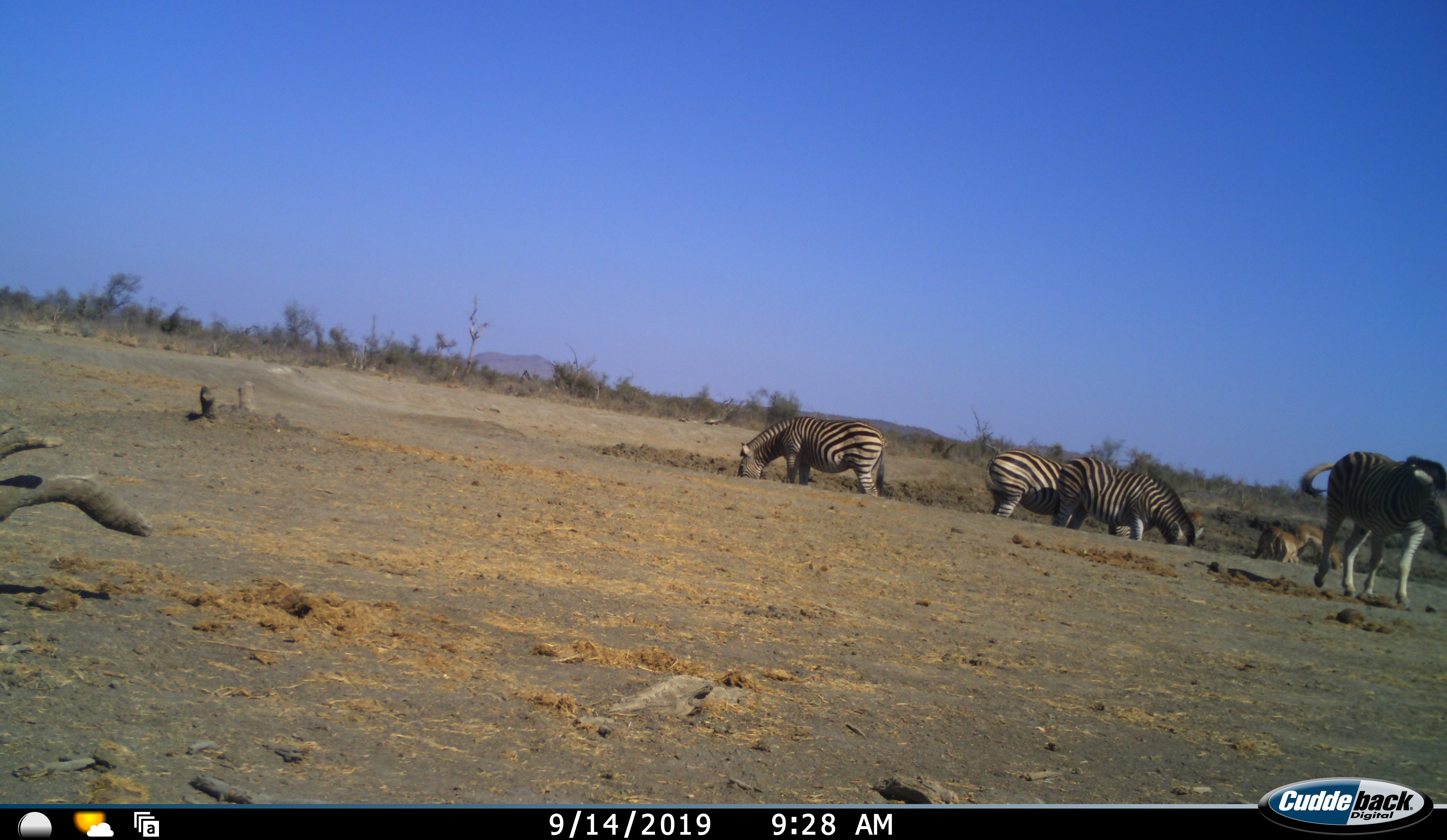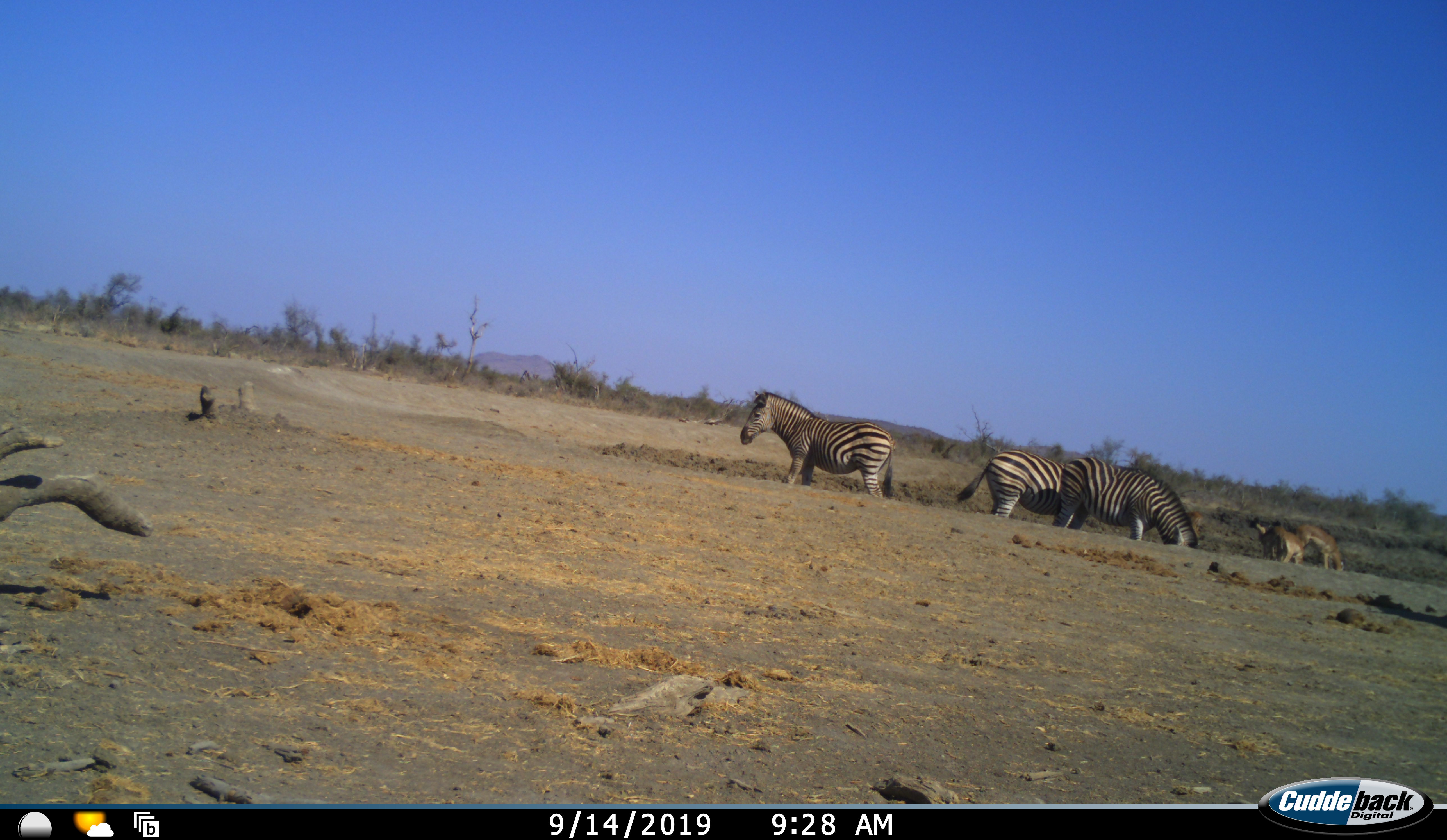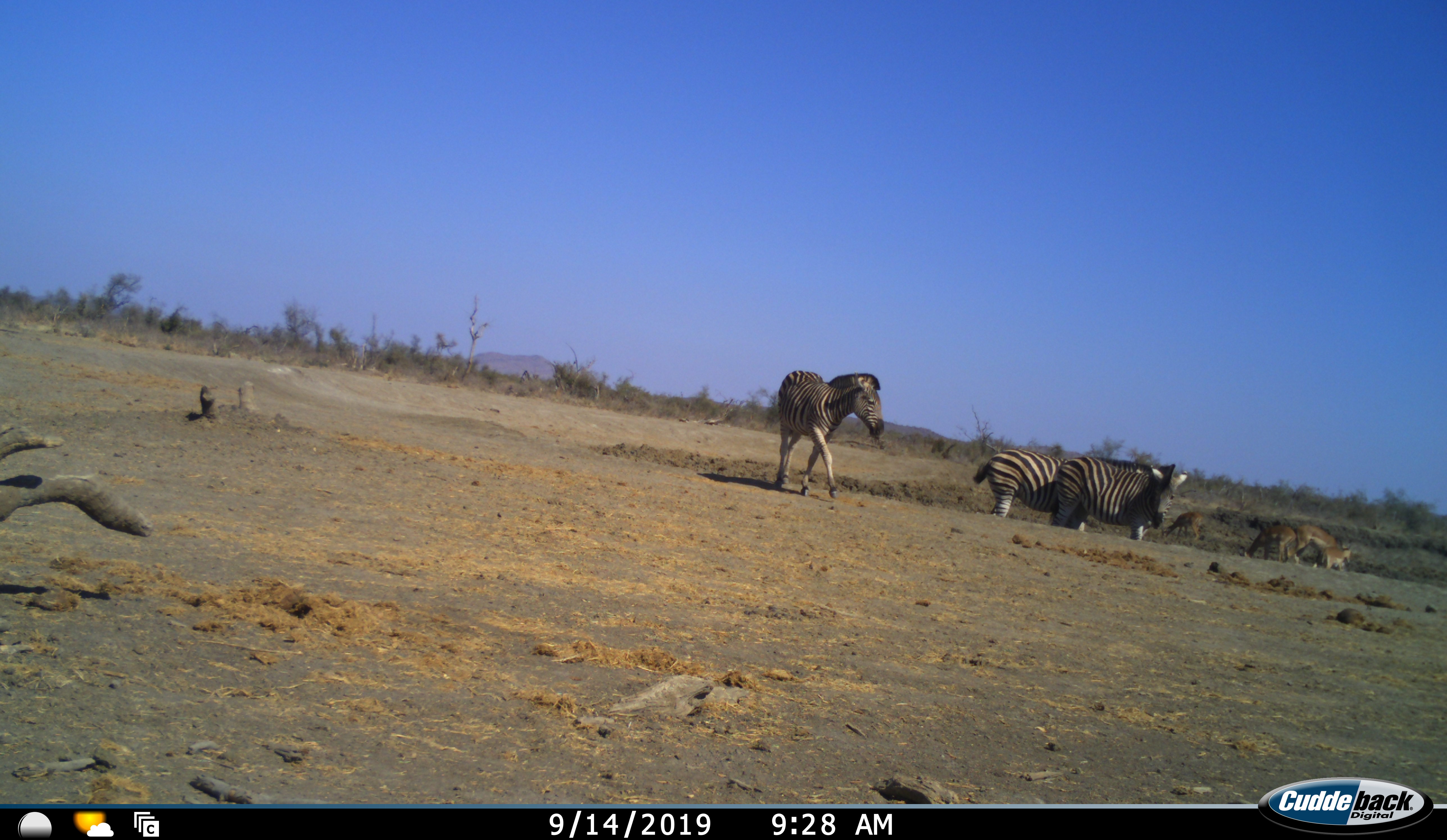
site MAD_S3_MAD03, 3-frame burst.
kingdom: Animalia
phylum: Chordata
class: Mammalia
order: Artiodactyla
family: Bovidae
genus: Aepyceros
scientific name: Aepyceros melampus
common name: impala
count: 4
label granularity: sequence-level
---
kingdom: Animalia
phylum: Chordata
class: Mammalia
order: Perissodactyla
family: Equidae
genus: Equus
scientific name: Equus quagga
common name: plains zebra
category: zebraplains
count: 4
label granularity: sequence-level